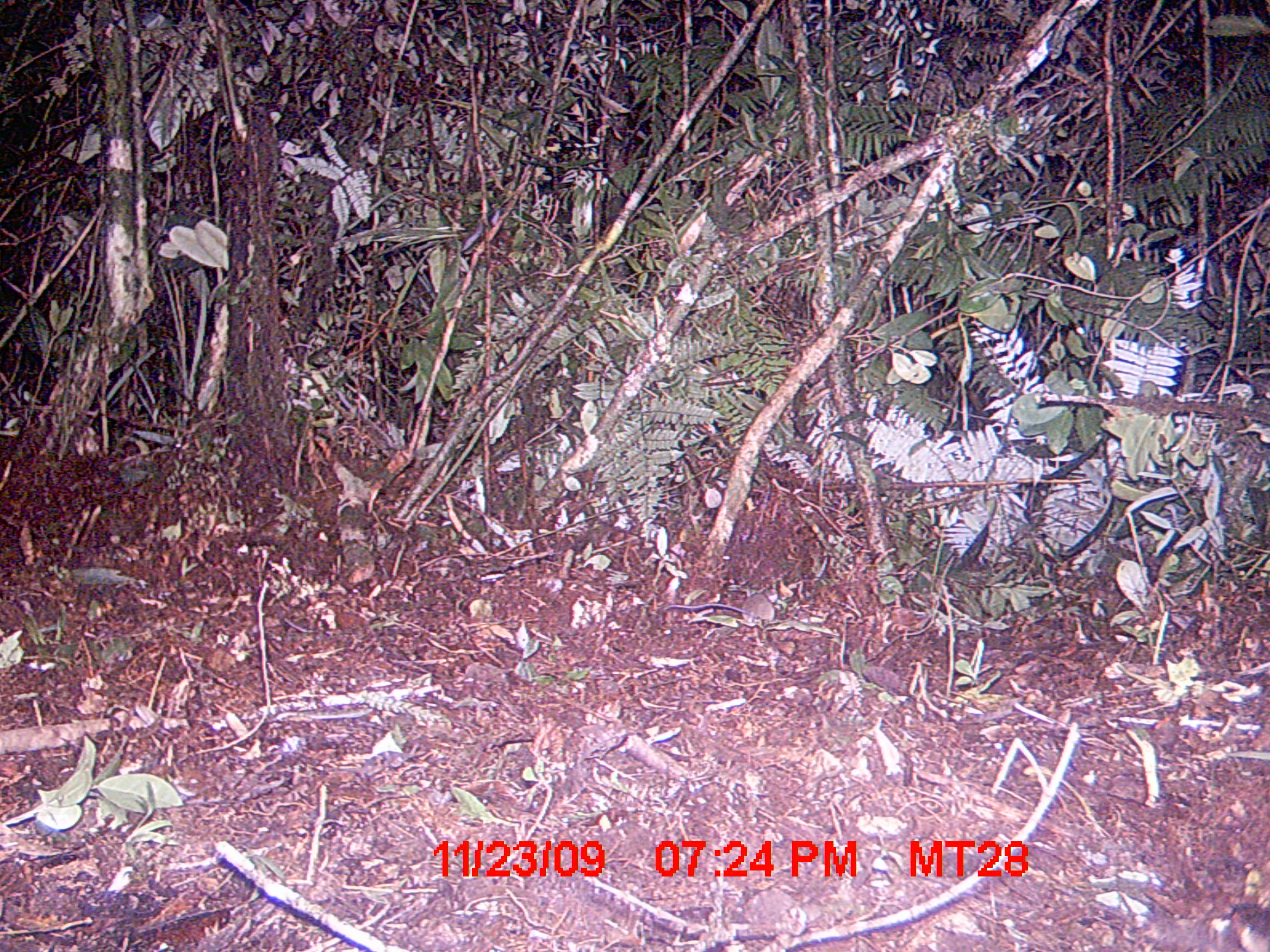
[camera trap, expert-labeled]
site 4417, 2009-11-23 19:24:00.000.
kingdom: Animalia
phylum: Chordata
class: Mammalia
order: Rodentia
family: Nesomyidae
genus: Eliurus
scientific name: Eliurus penicillatus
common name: white-tipped tufted-tailed rat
Eliurus penicillatus (white-tipped tufted-tailed rat), count 1.